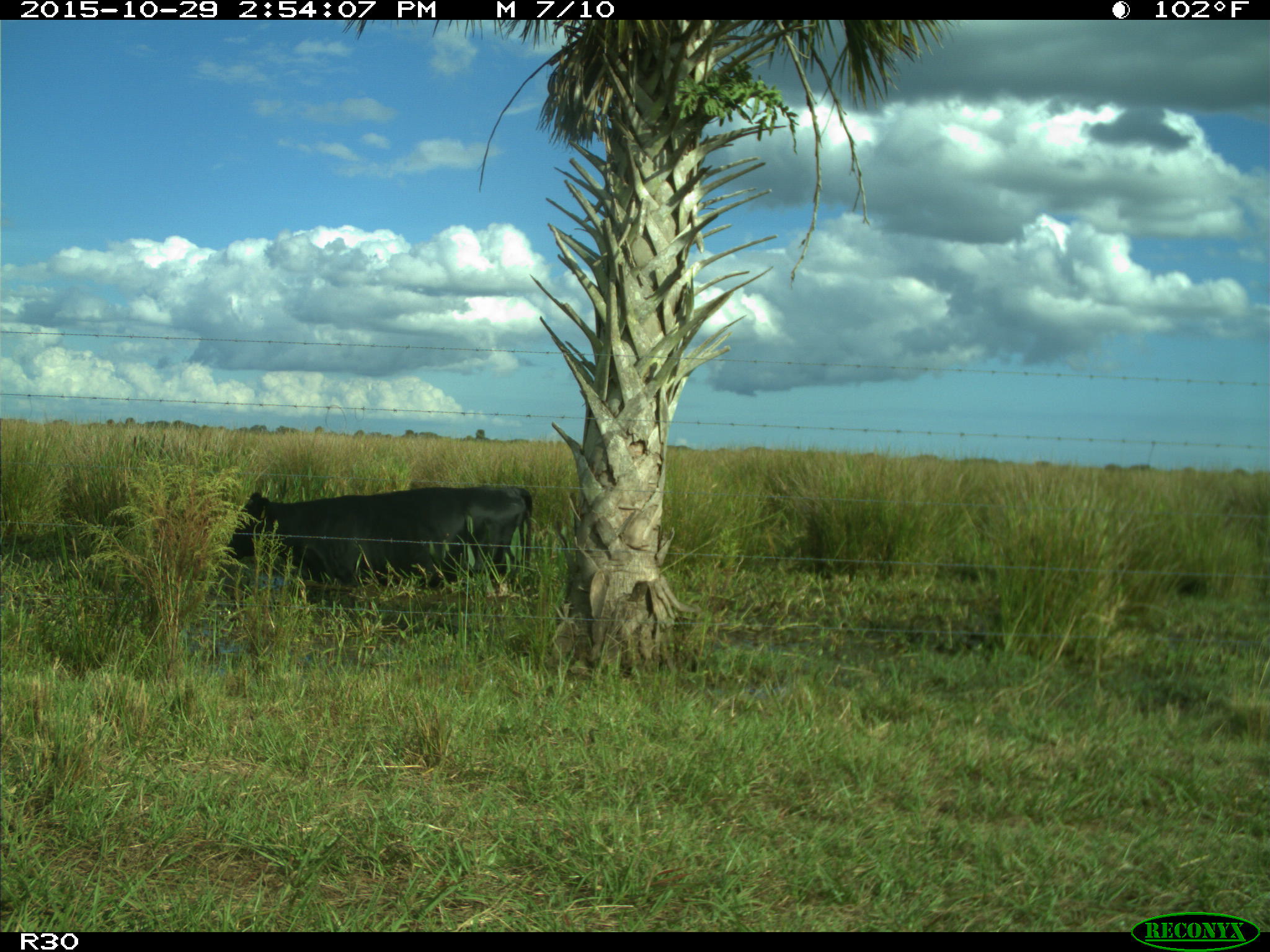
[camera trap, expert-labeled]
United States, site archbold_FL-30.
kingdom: Animalia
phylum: Chordata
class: Mammalia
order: Artiodactyla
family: Bovidae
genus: Bos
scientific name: Bos taurus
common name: domestic cow